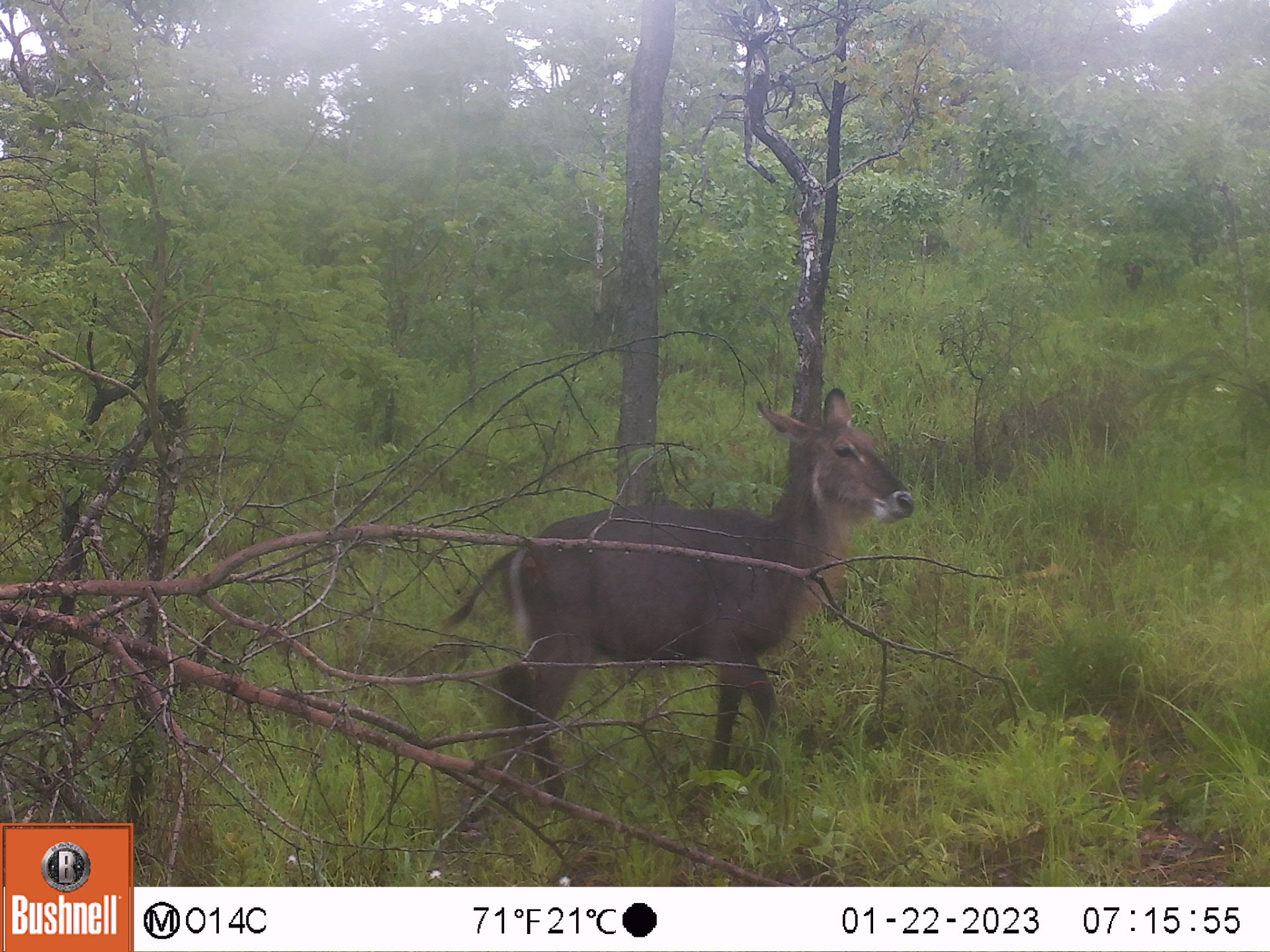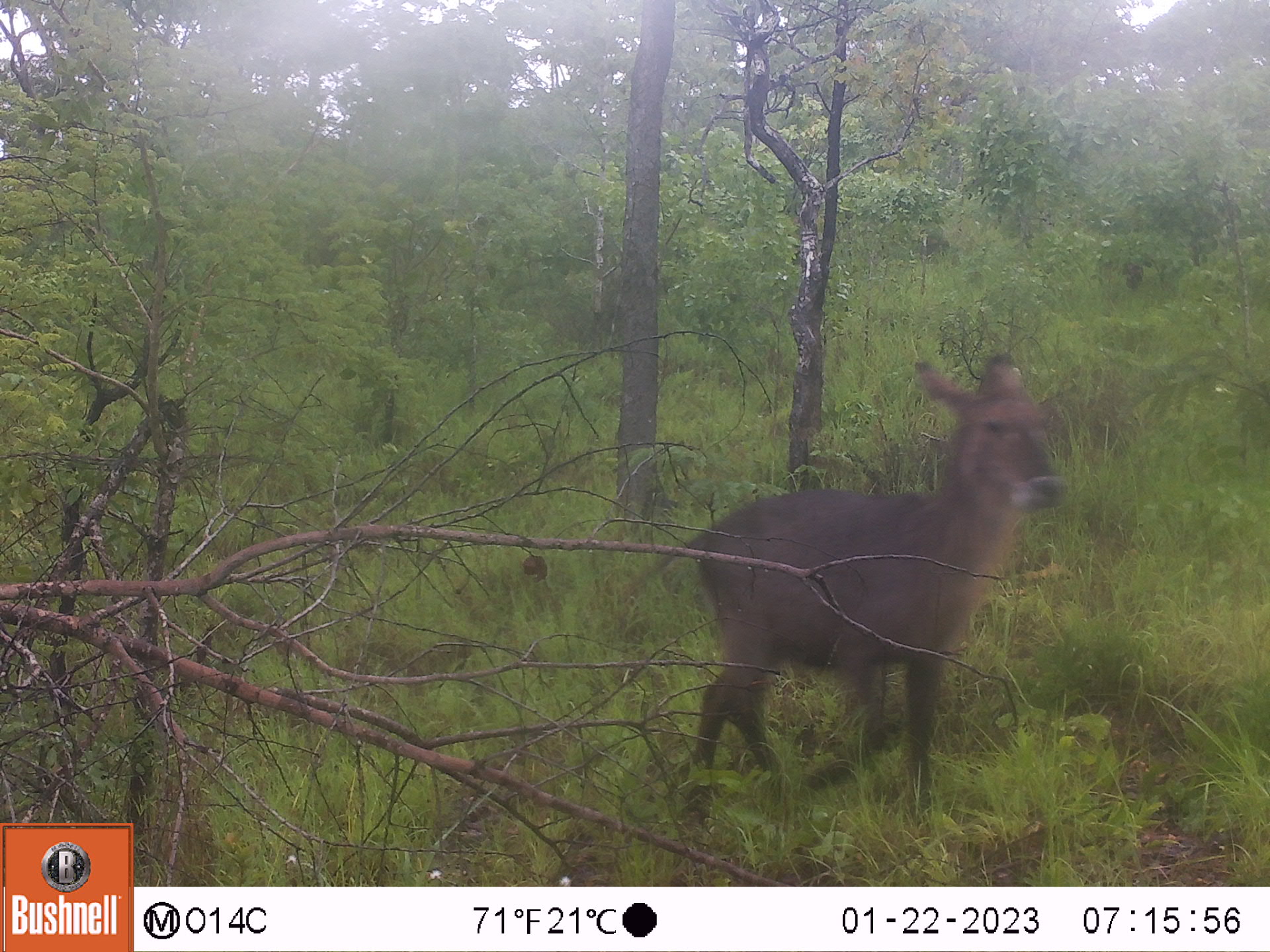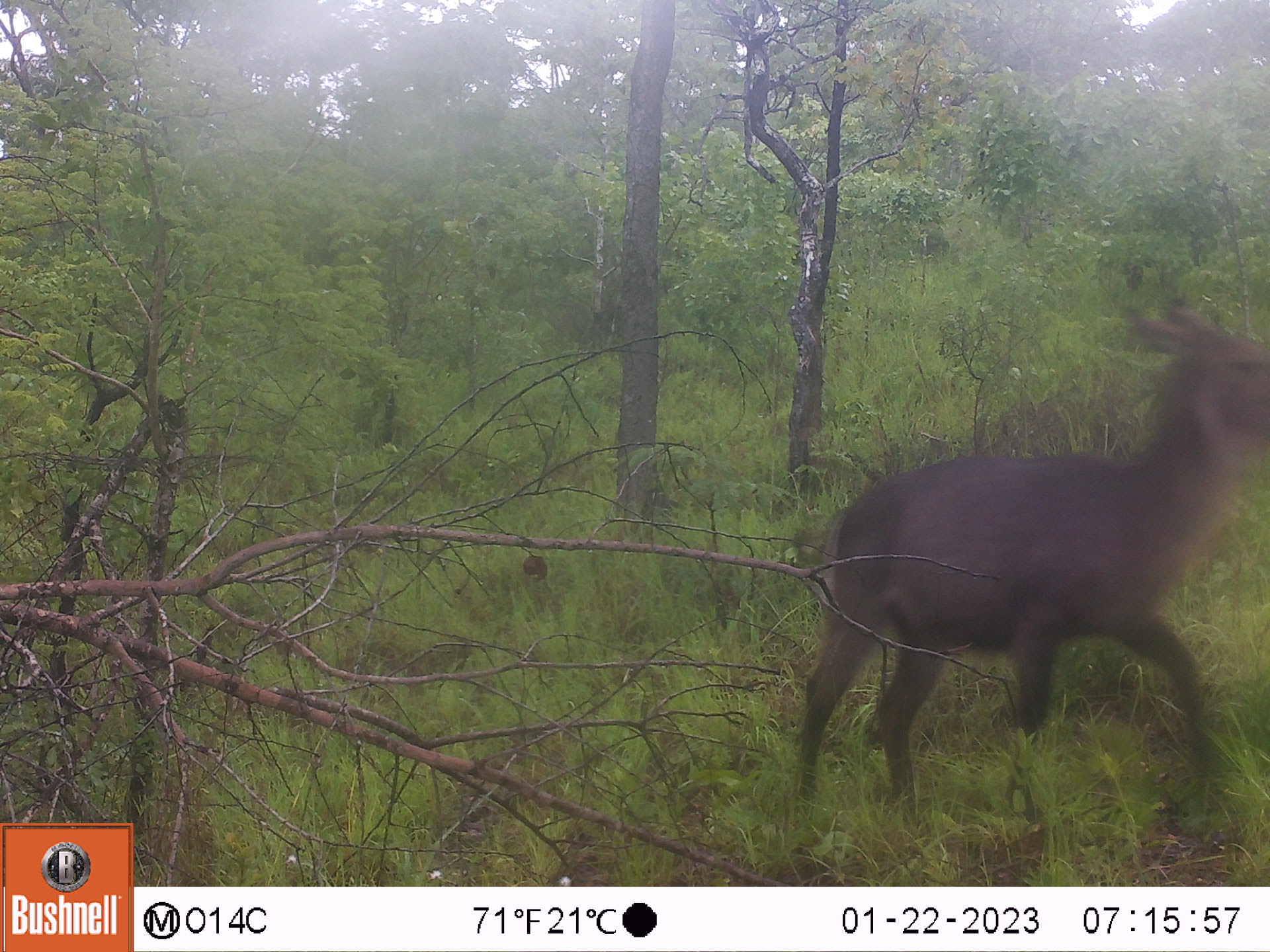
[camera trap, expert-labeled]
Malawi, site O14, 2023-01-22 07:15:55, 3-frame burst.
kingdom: Animalia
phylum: Chordata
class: Mammalia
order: Artiodactyla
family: Bovidae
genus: Kobus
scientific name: Kobus ellipsiprymnus ellipsiprymnus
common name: common waterbuck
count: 1